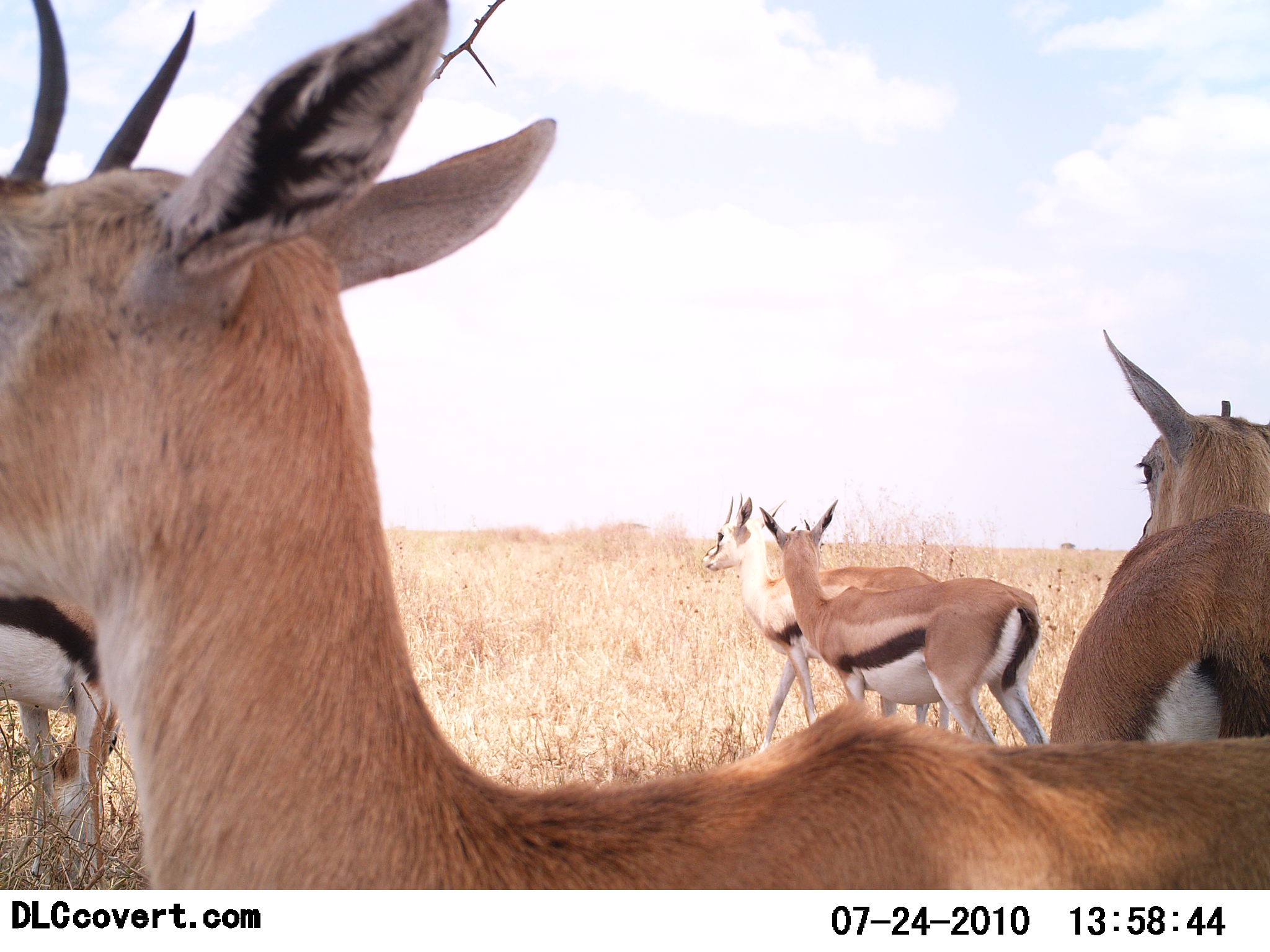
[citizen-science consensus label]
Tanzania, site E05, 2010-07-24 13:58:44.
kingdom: Animalia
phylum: Chordata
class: Mammalia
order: Artiodactyla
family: Bovidae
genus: Eudorcas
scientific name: Eudorcas thomsonii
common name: thomson's gazelle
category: gazellethomsons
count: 5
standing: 81%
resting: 0%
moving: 25%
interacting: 6%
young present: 6%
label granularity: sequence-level